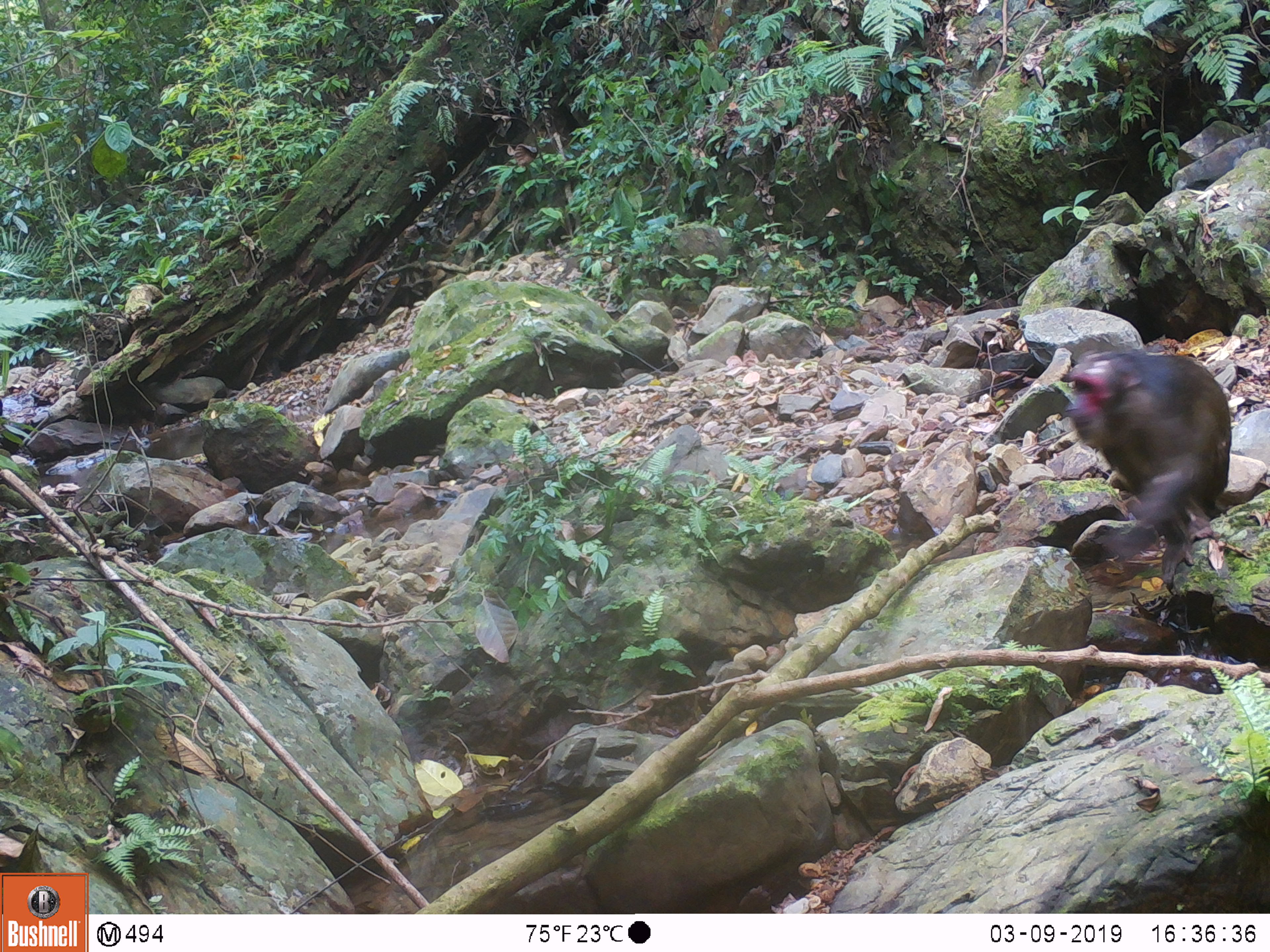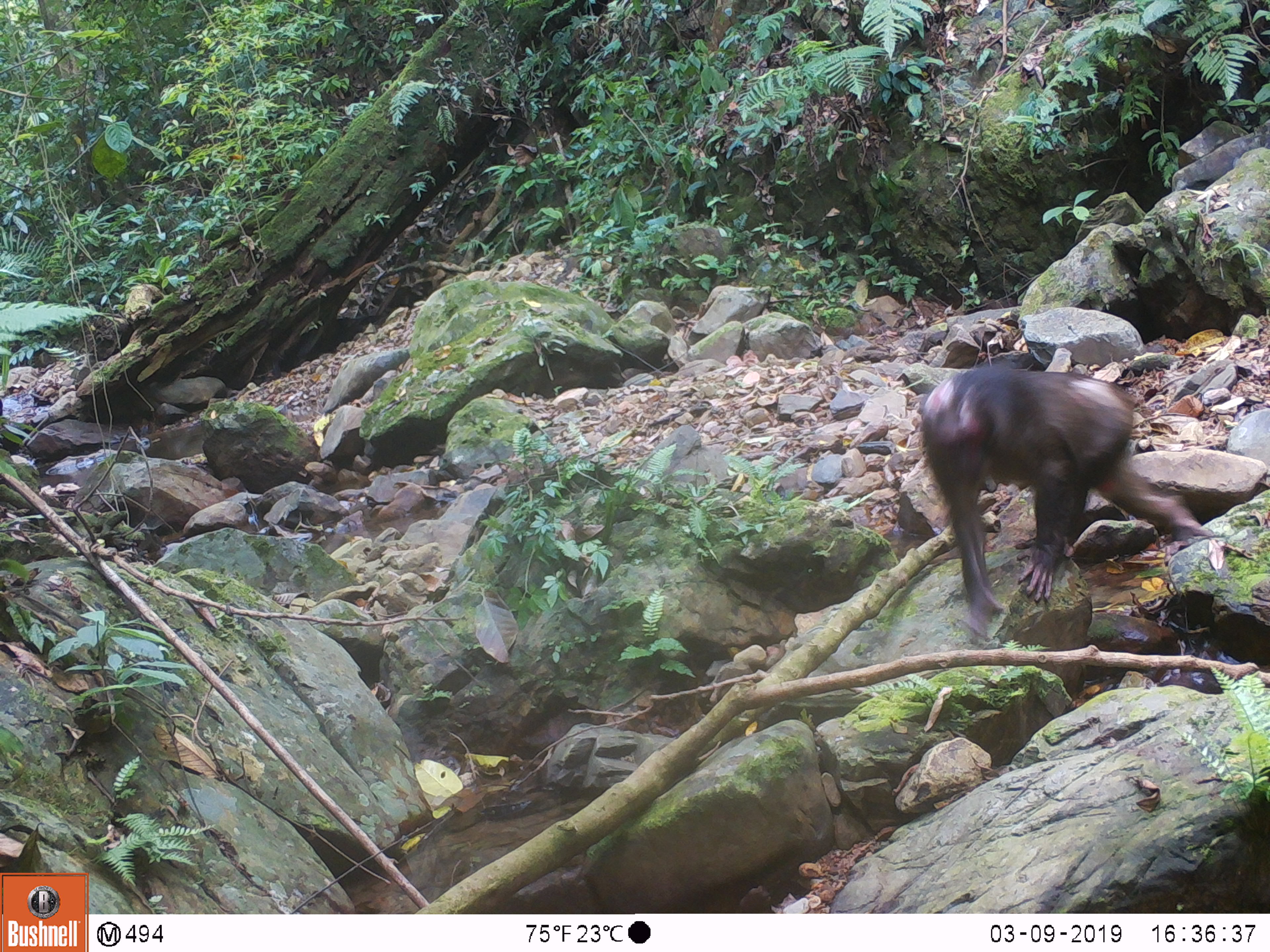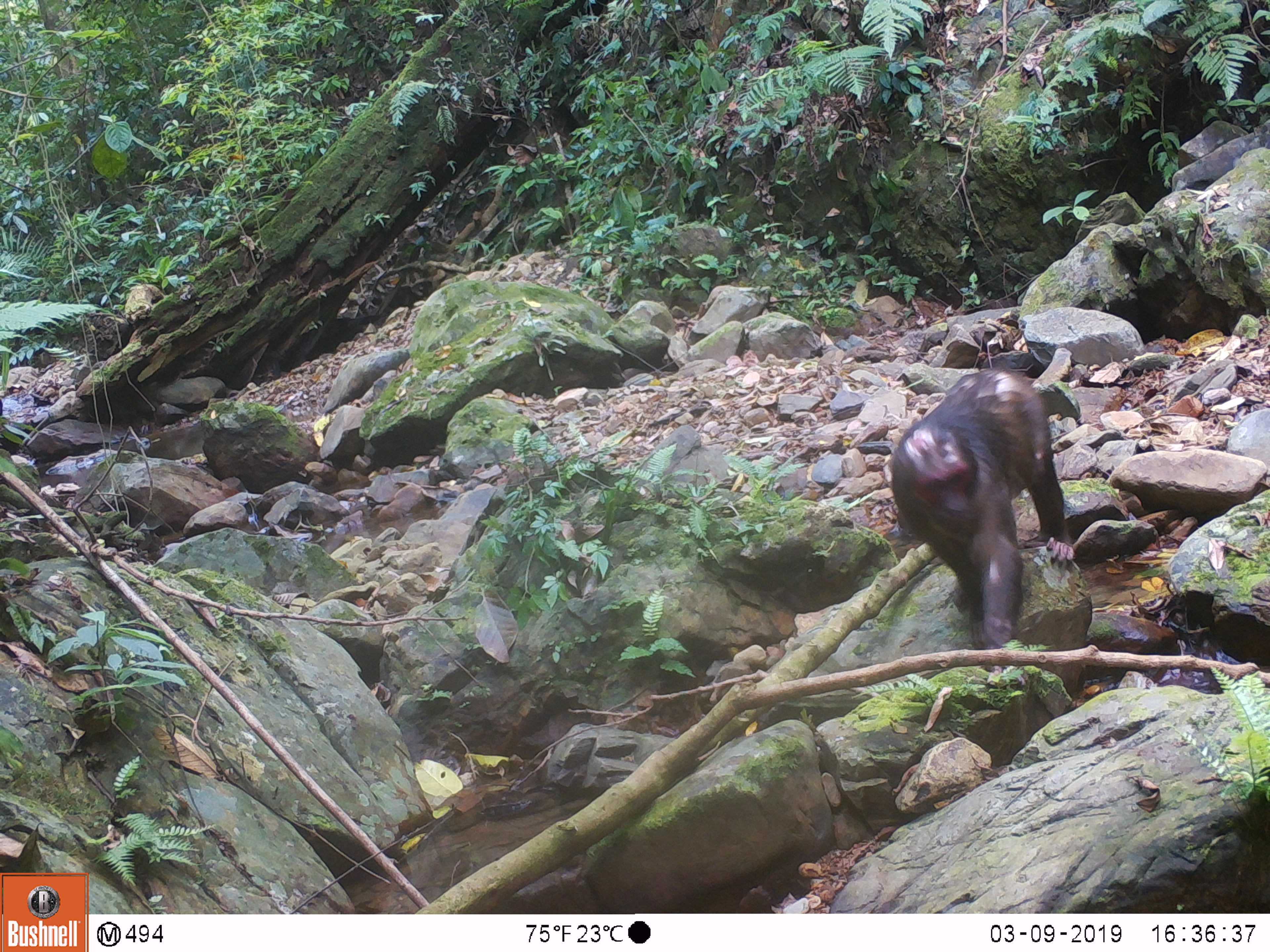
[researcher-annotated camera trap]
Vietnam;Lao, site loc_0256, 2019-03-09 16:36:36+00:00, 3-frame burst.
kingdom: Animalia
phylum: Chordata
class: Mammalia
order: Primates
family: Cercopithecidae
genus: Macaca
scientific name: Macaca arctoides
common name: stump-tailed macaque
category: stump tailed macaque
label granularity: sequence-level